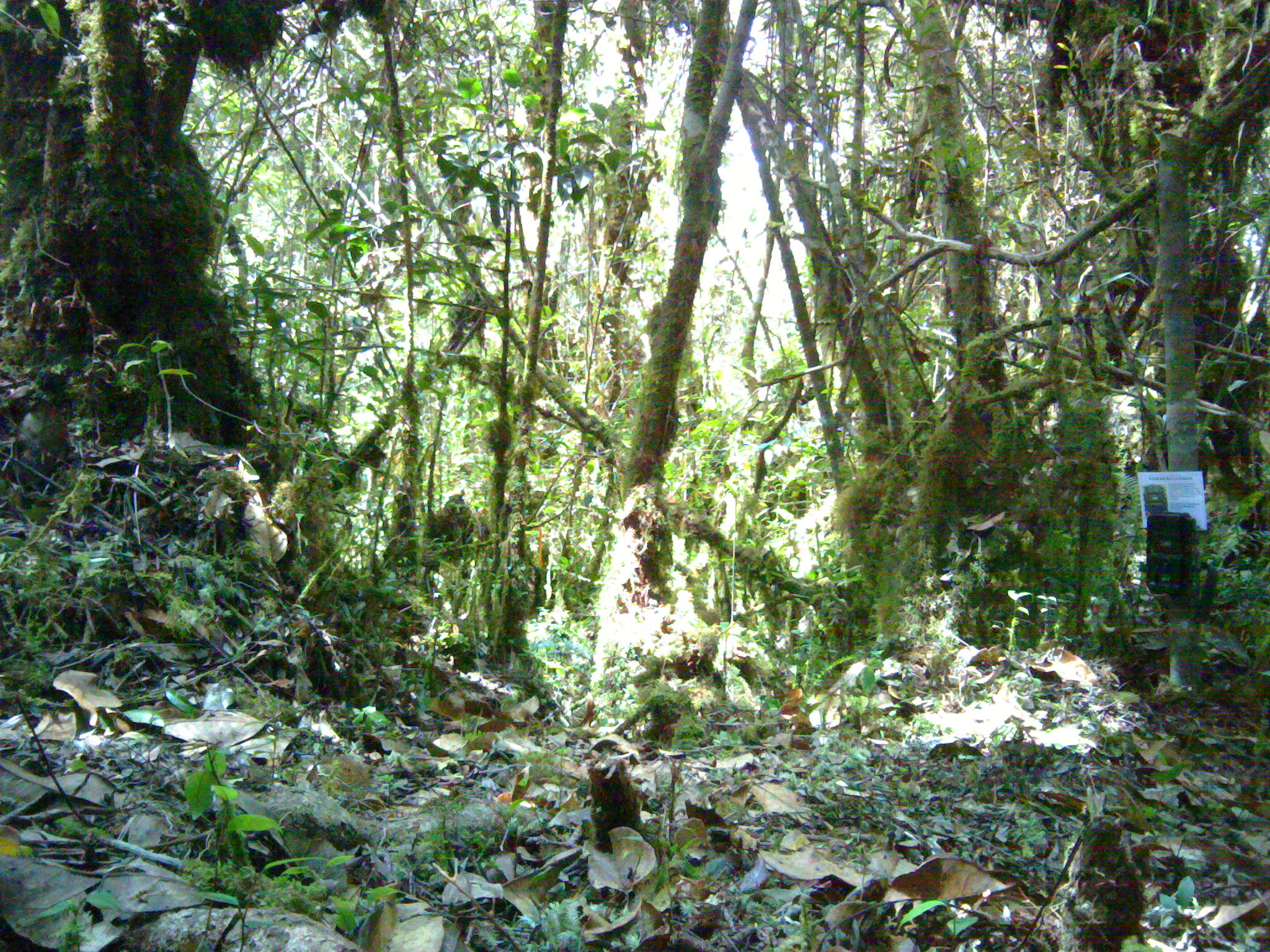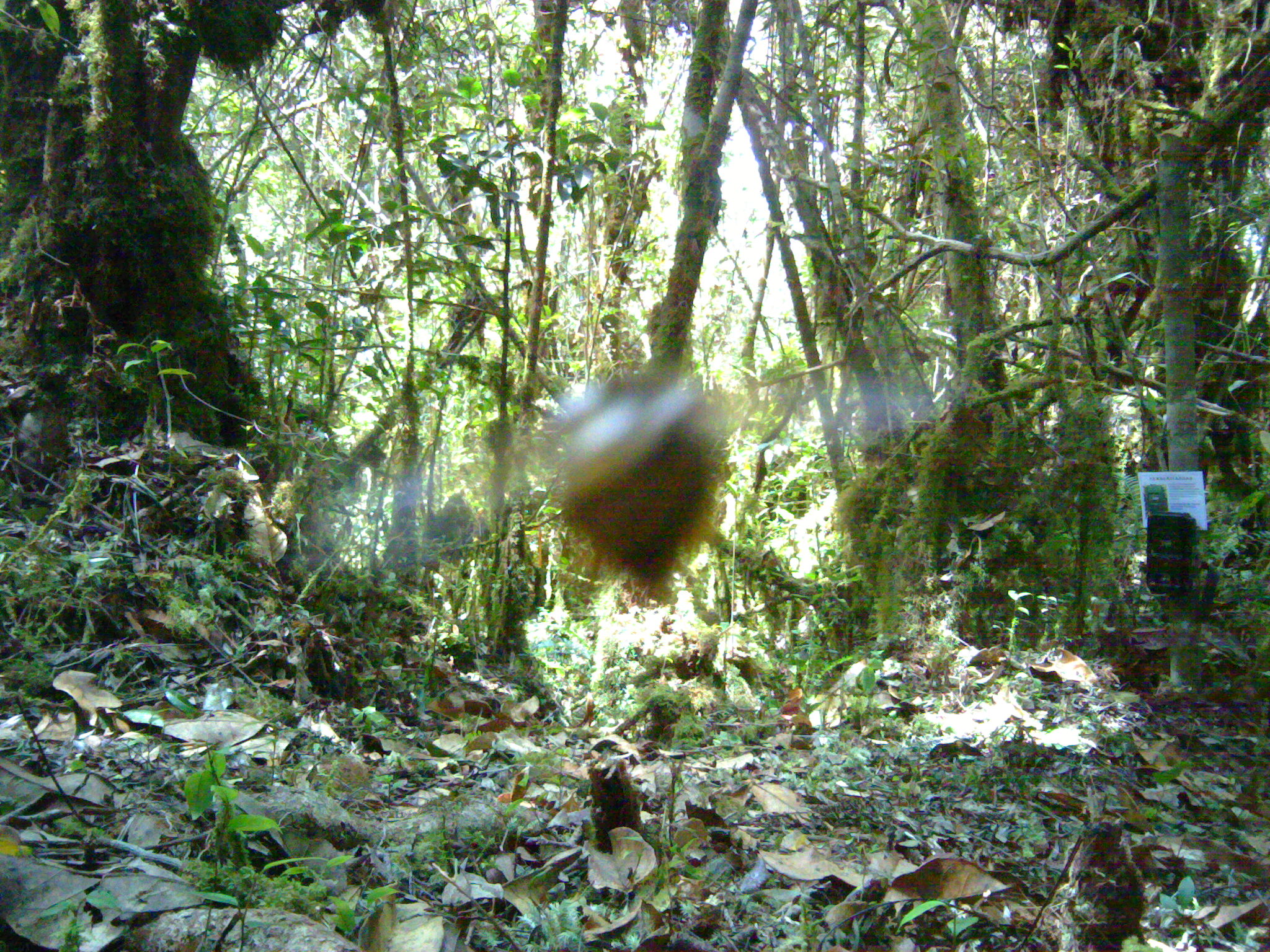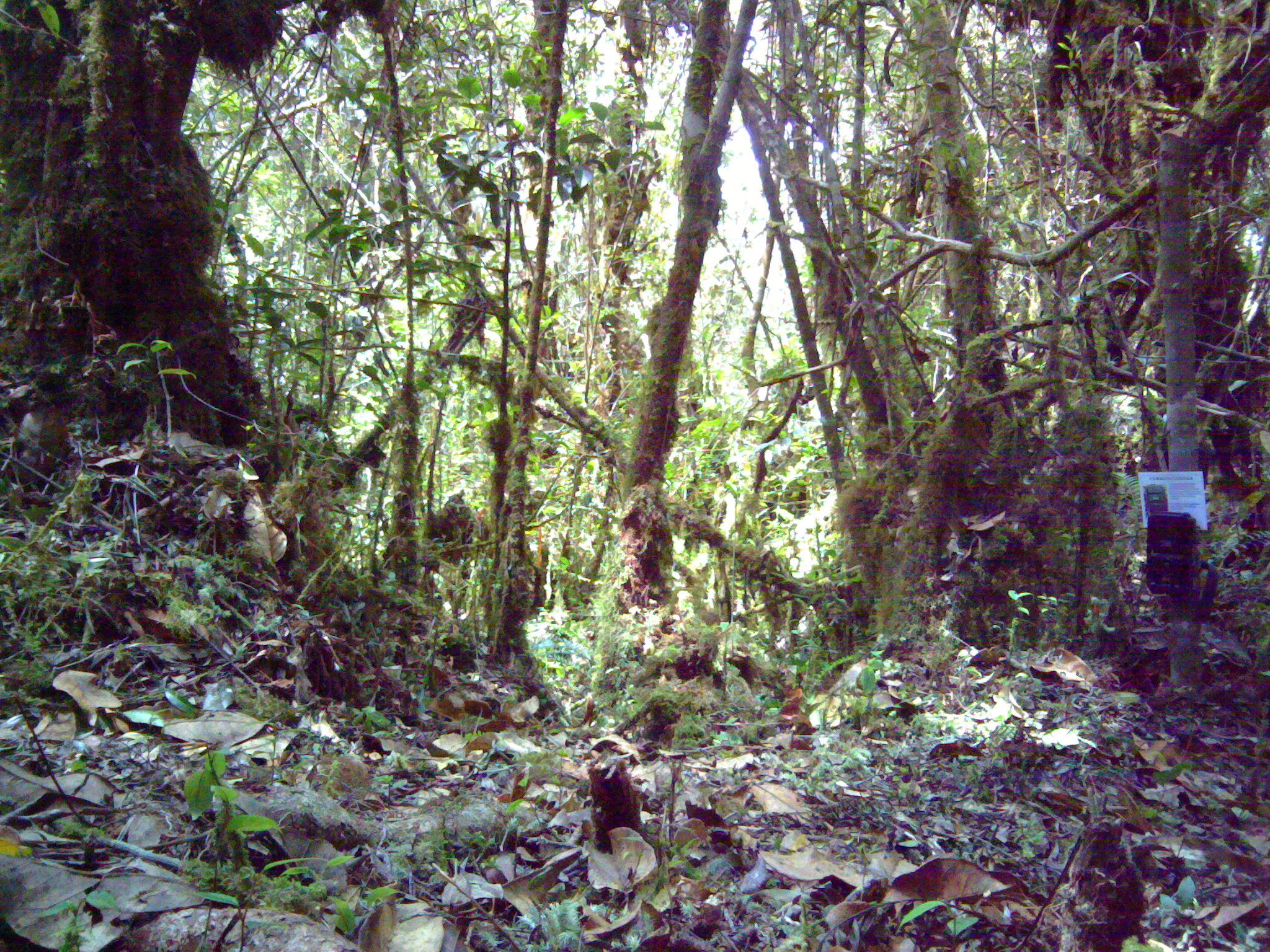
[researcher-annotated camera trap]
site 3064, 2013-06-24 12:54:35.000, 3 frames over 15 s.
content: unidentified animal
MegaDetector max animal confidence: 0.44